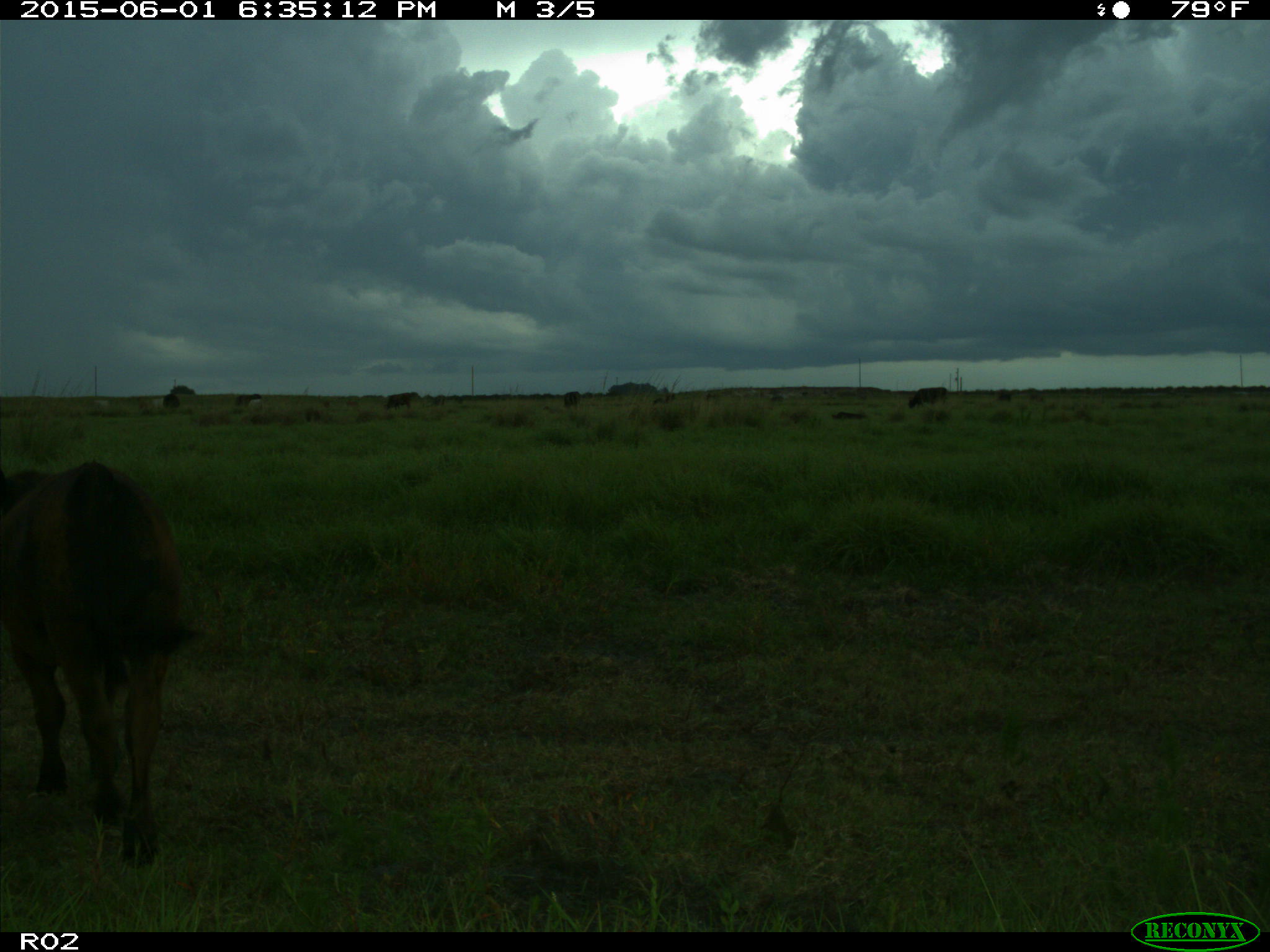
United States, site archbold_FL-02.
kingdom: Animalia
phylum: Chordata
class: Mammalia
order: Artiodactyla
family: Bovidae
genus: Bos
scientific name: Bos taurus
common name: domestic cow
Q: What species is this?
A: Bos taurus (domestic cow).